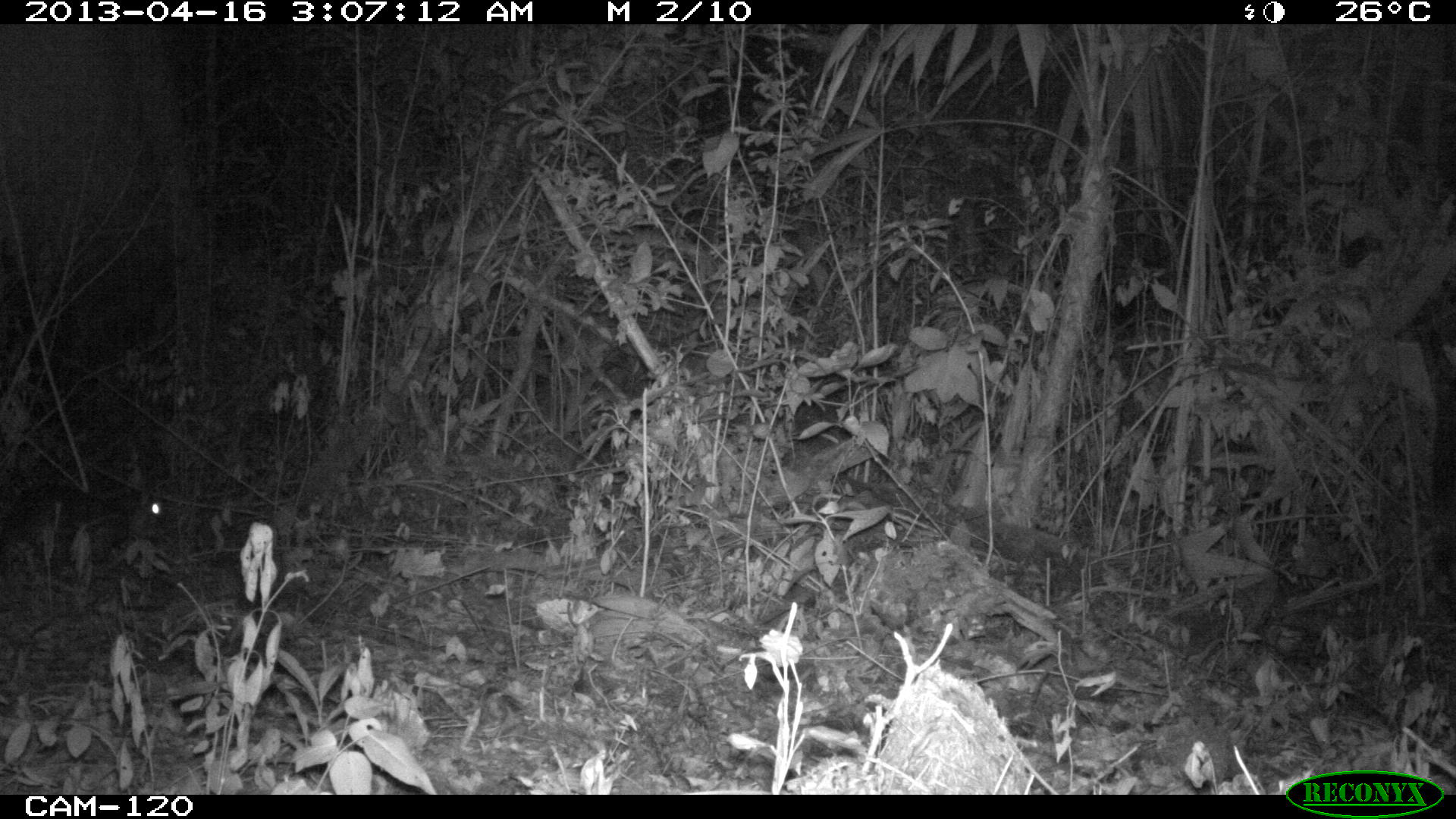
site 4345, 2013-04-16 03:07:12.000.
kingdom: Animalia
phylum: Chordata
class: Mammalia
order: Rodentia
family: Cuniculidae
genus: Cuniculus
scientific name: Cuniculus paca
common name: lowland paca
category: agouti paca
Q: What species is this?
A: Agouti paca (lowland paca) (Cuniculus paca).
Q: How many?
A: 1.